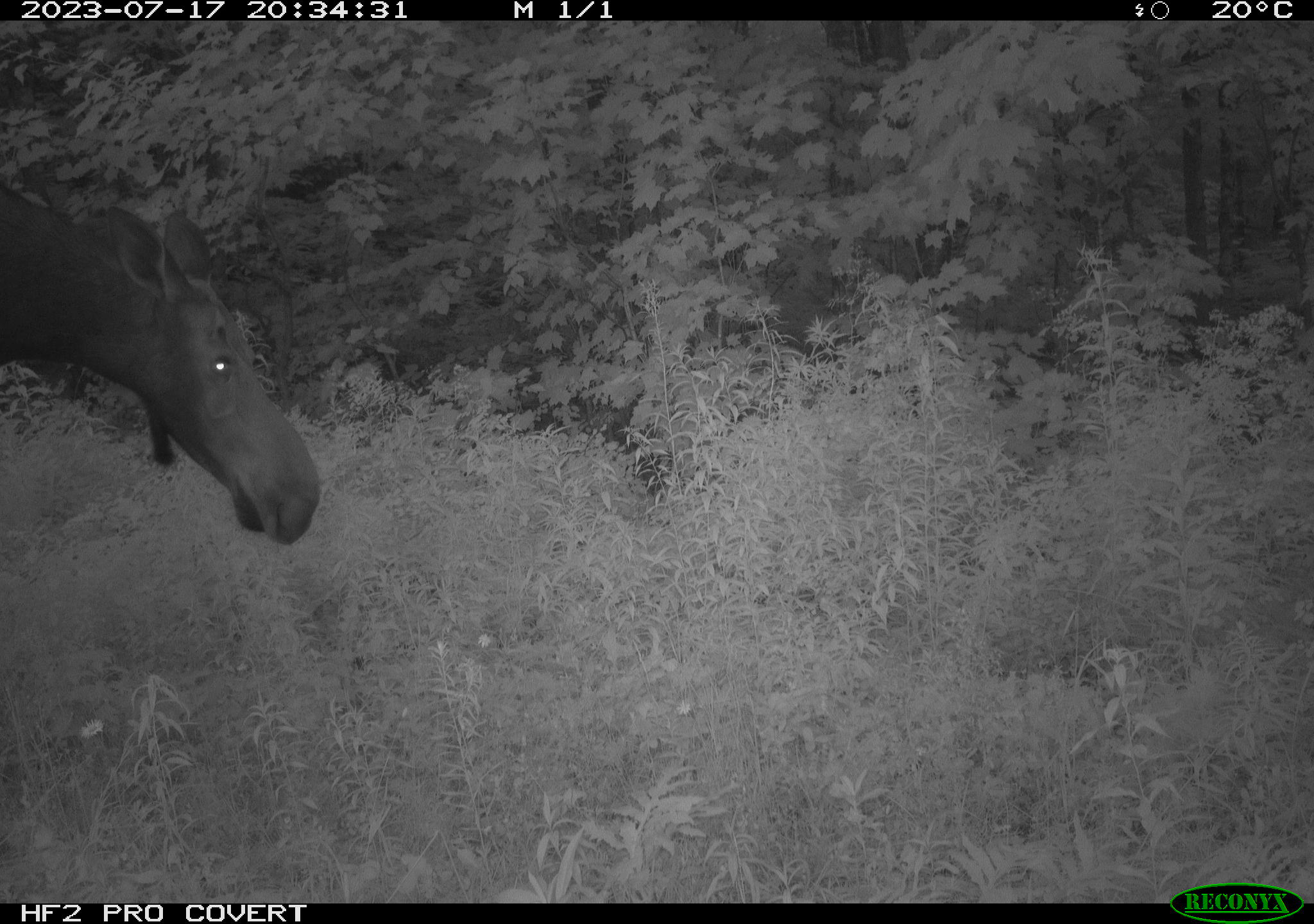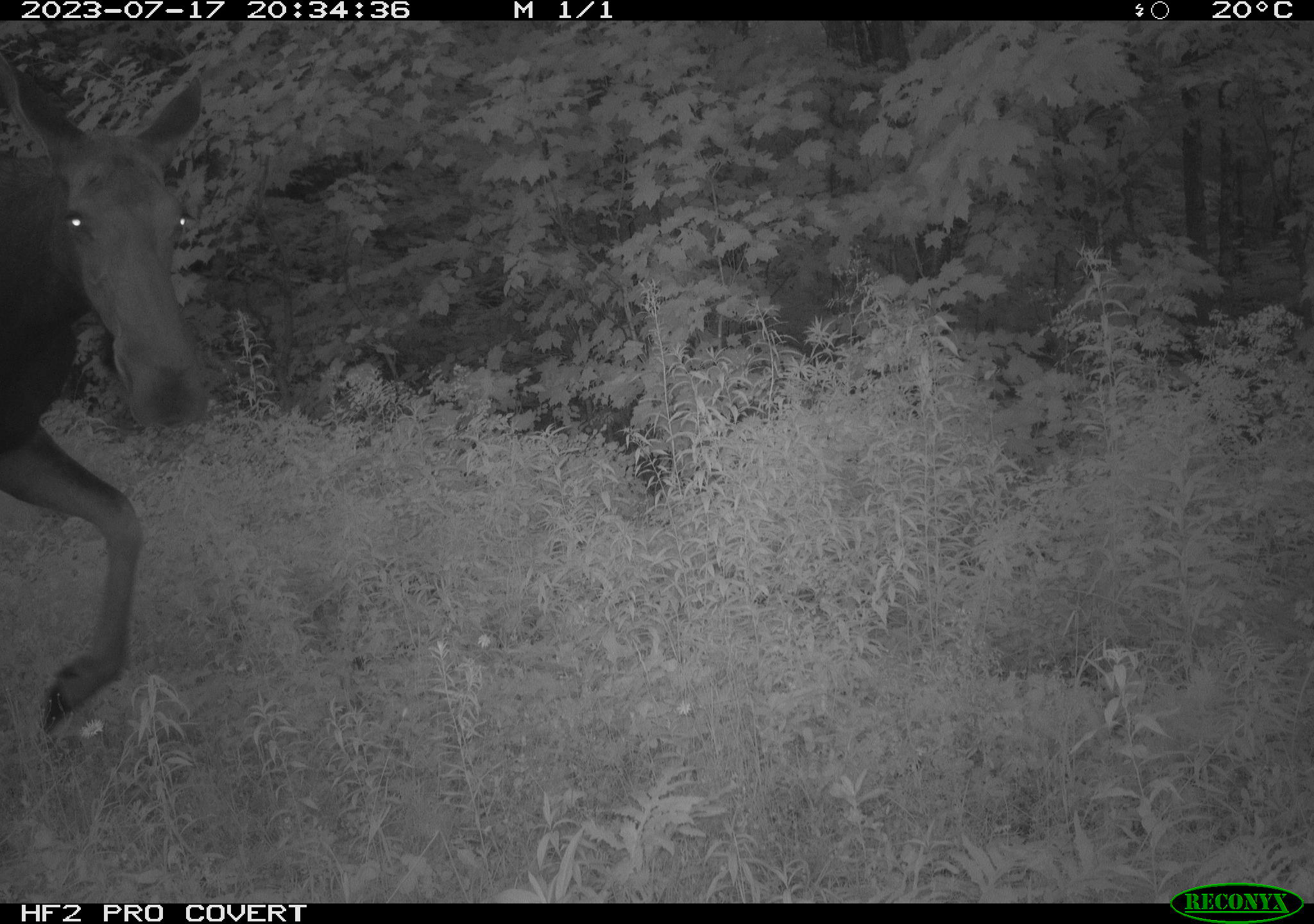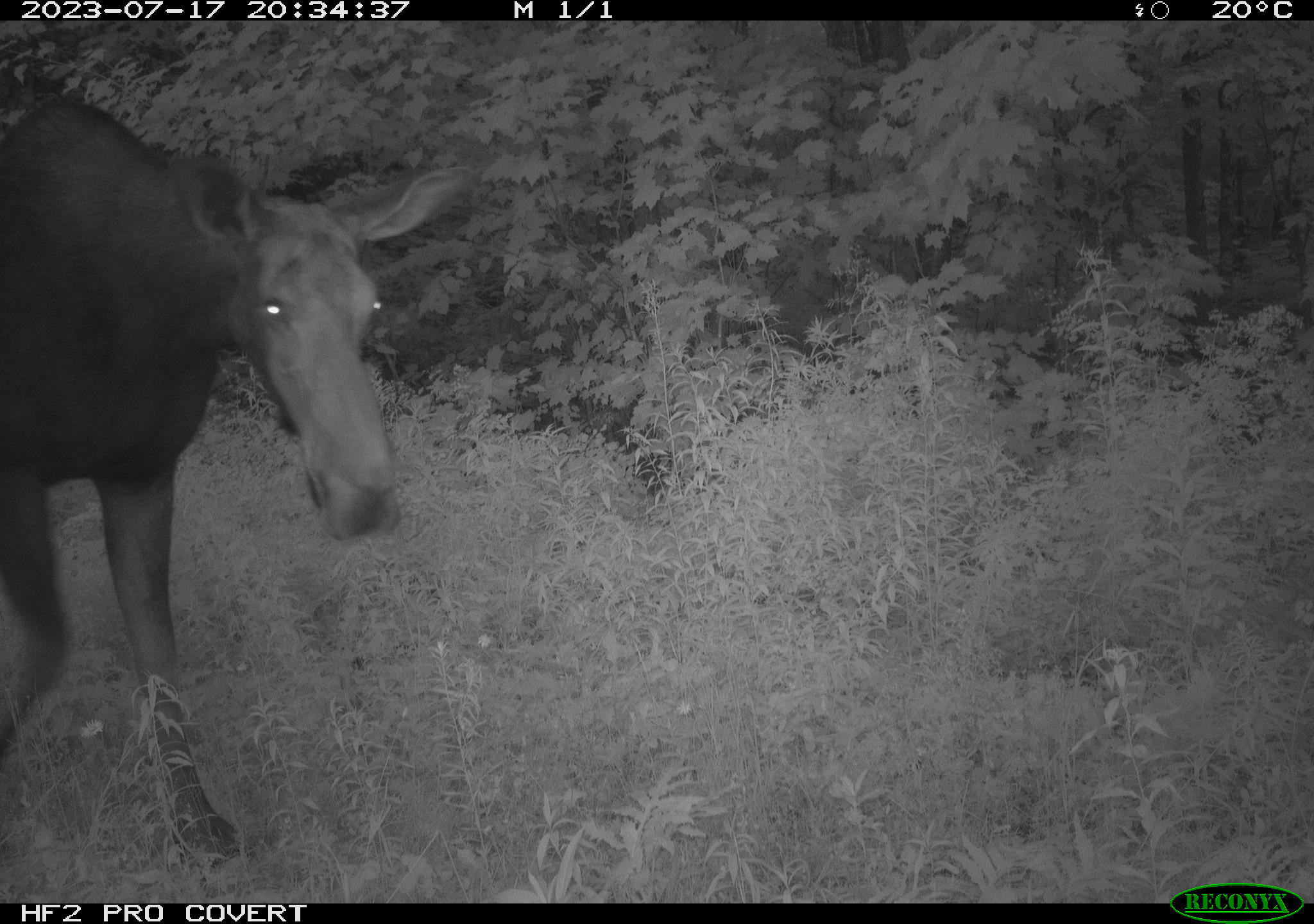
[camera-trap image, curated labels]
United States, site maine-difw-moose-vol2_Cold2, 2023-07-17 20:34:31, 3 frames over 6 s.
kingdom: Animalia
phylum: Chordata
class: Mammalia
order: Artiodactyla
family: Cervidae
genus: Alces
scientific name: Alces alces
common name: moose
Moose (Alces alces).